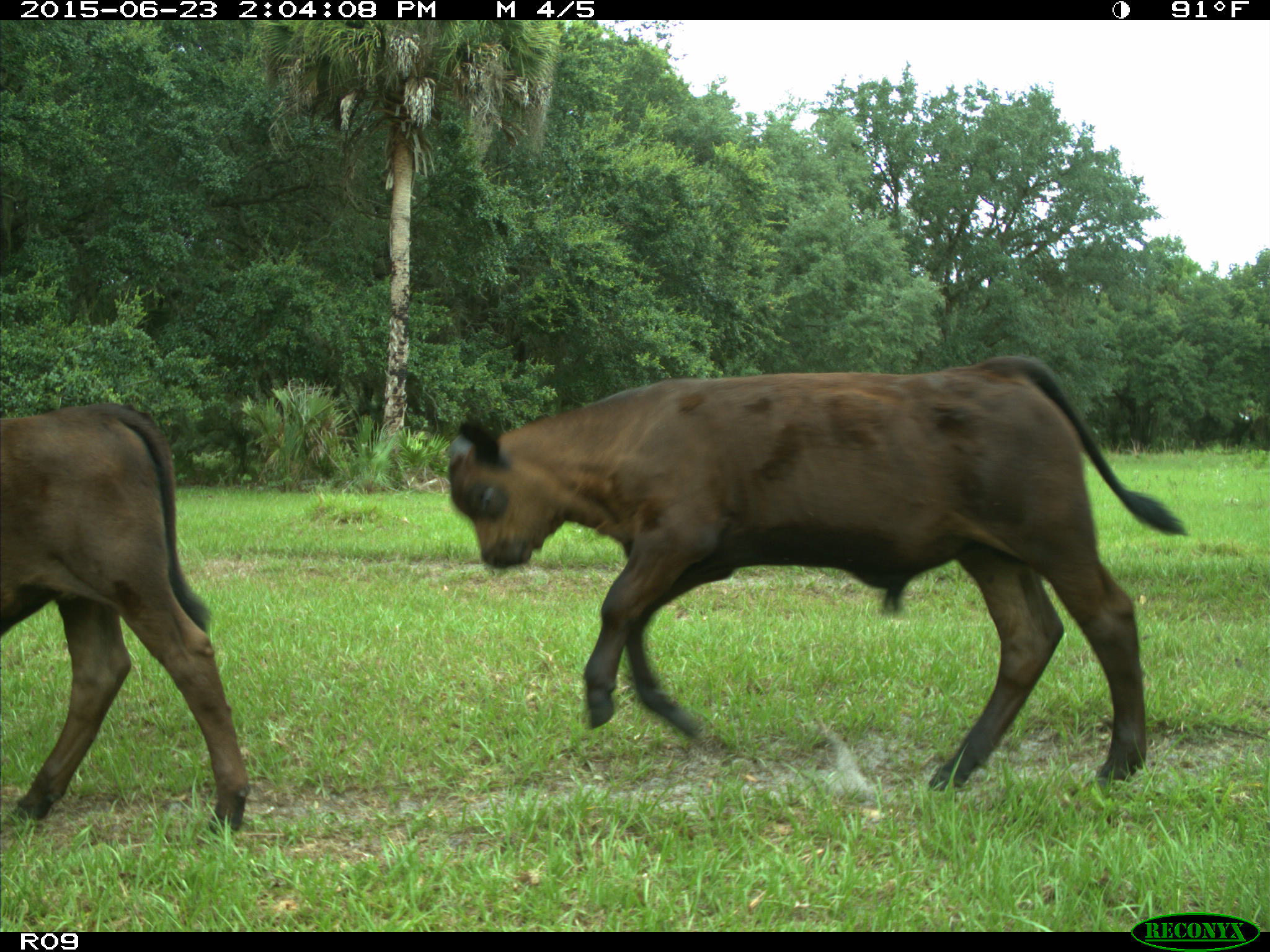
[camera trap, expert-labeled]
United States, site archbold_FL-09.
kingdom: Animalia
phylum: Chordata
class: Mammalia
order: Artiodactyla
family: Bovidae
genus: Bos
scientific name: Bos taurus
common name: domestic cow